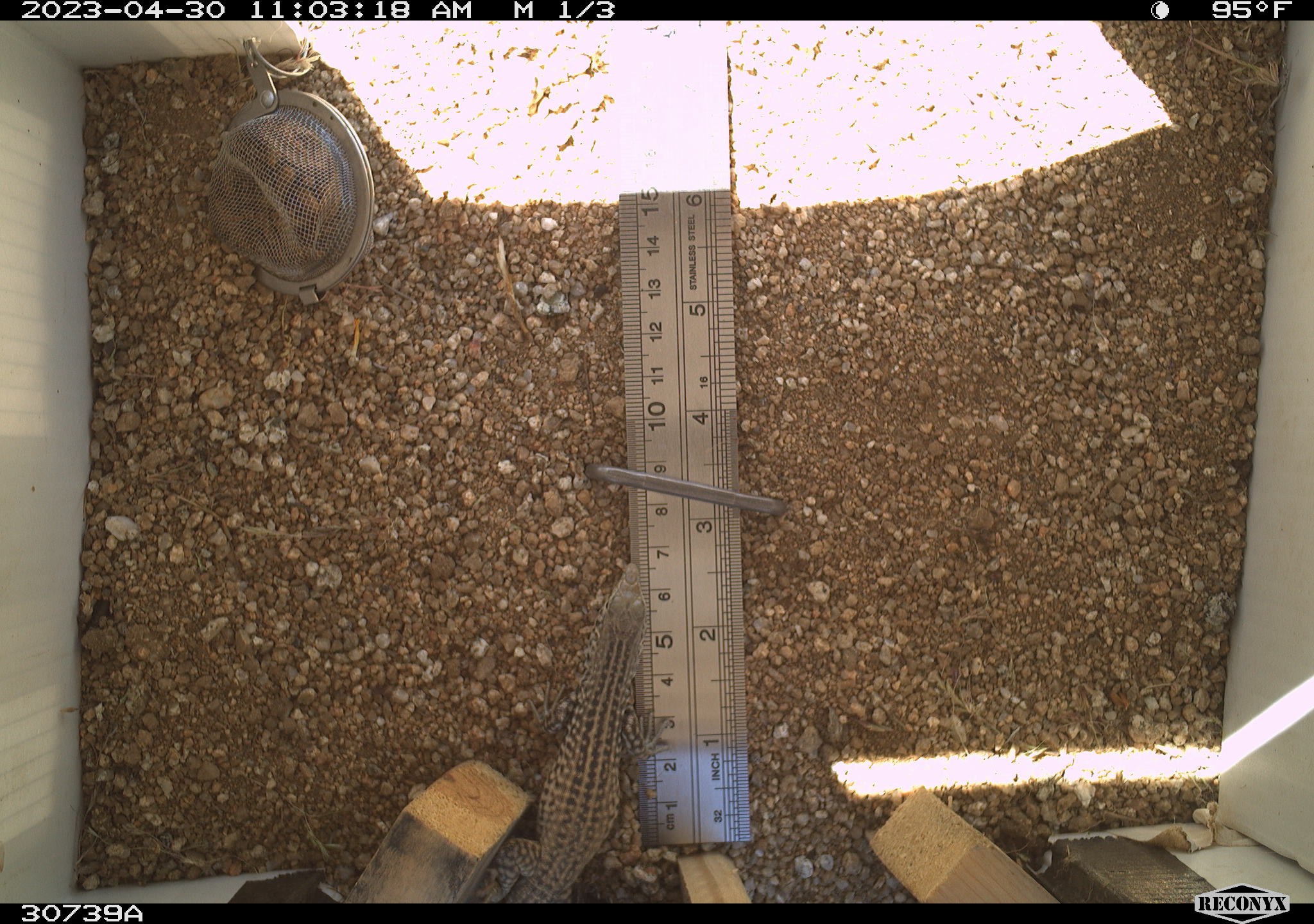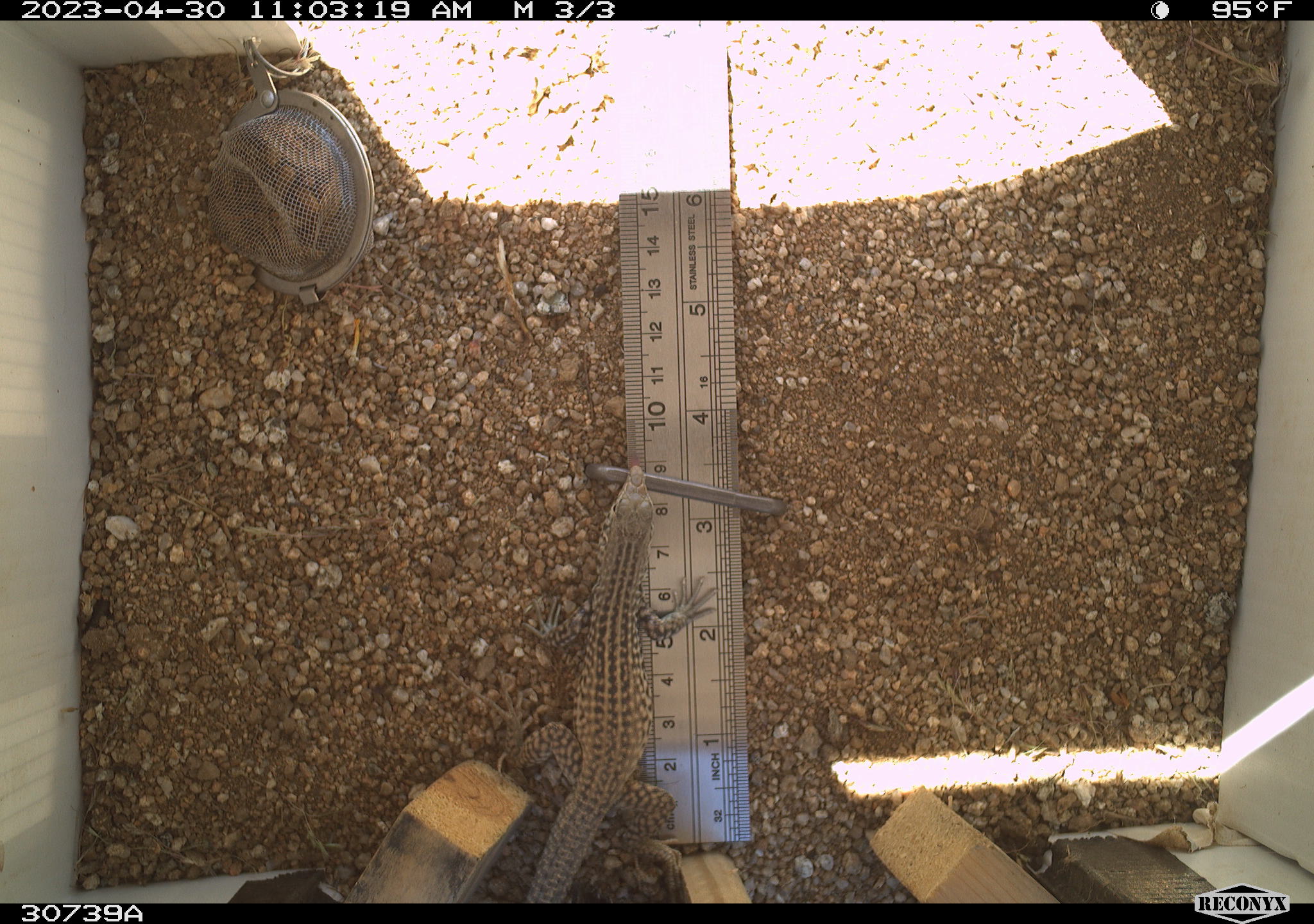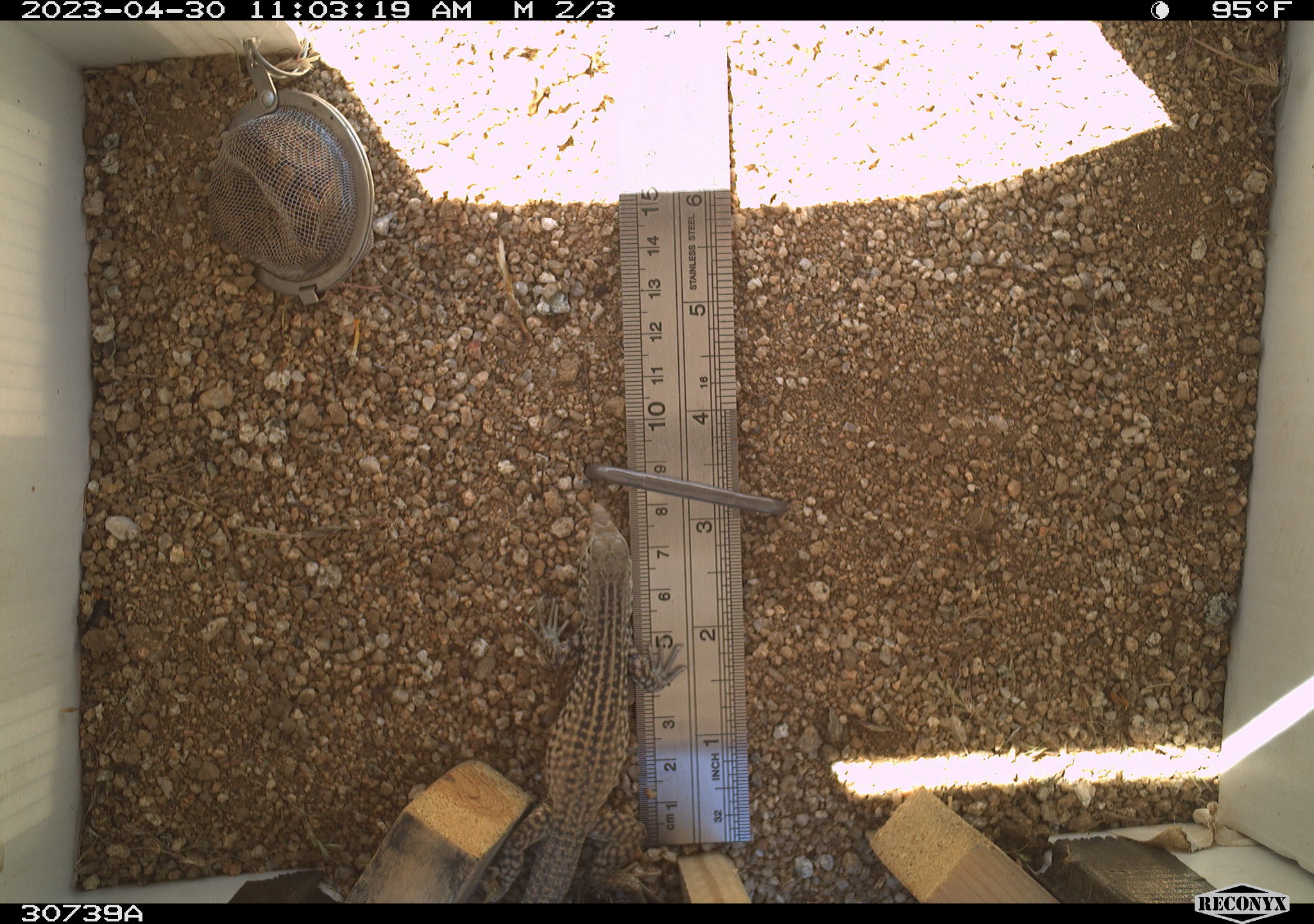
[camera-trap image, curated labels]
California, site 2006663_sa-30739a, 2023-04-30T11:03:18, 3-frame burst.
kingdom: Animalia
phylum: Chordata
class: Reptilia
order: Squamata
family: Teiidae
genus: Aspidoscelis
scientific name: Aspidoscelis tigris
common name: western whiptail